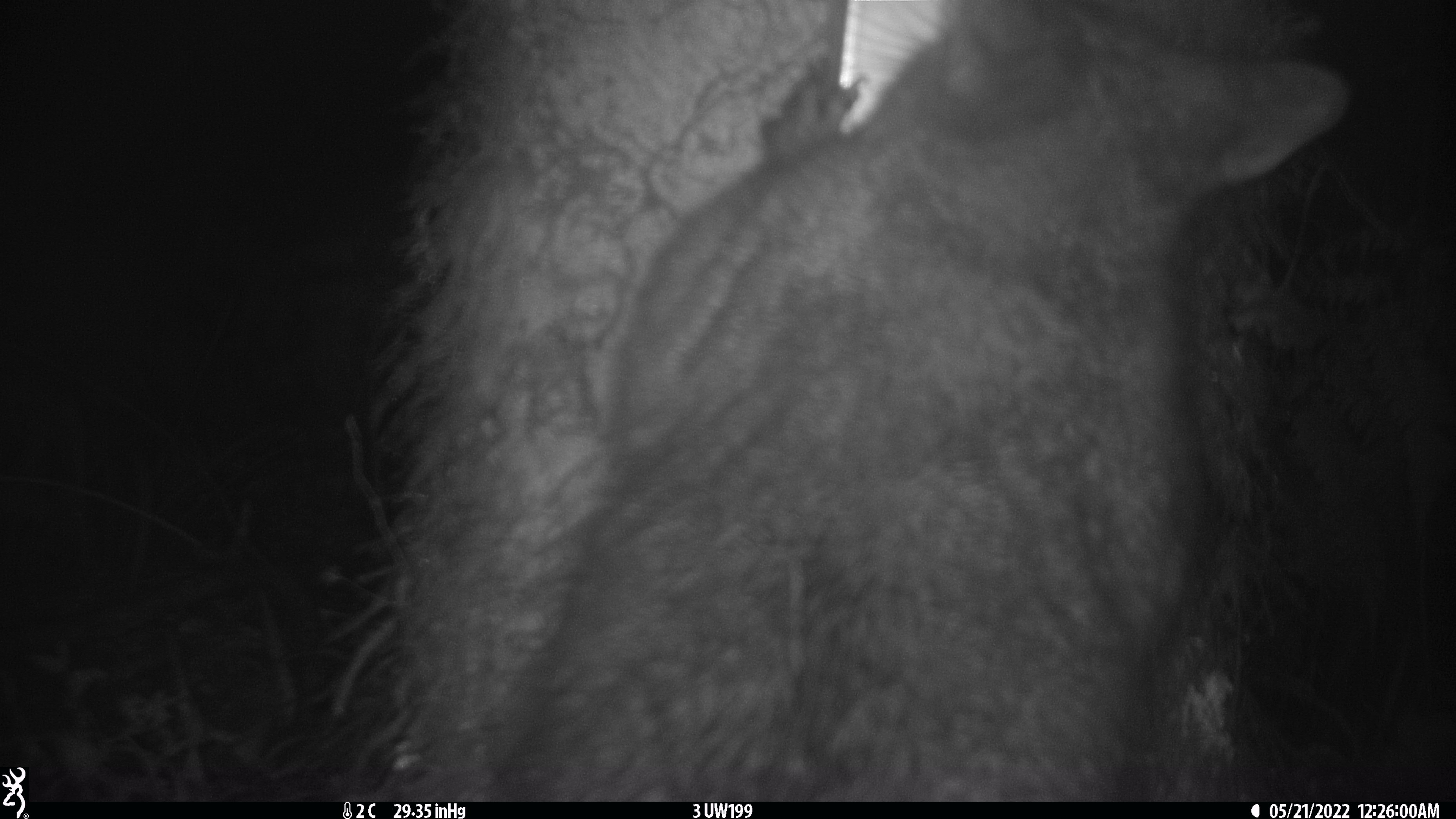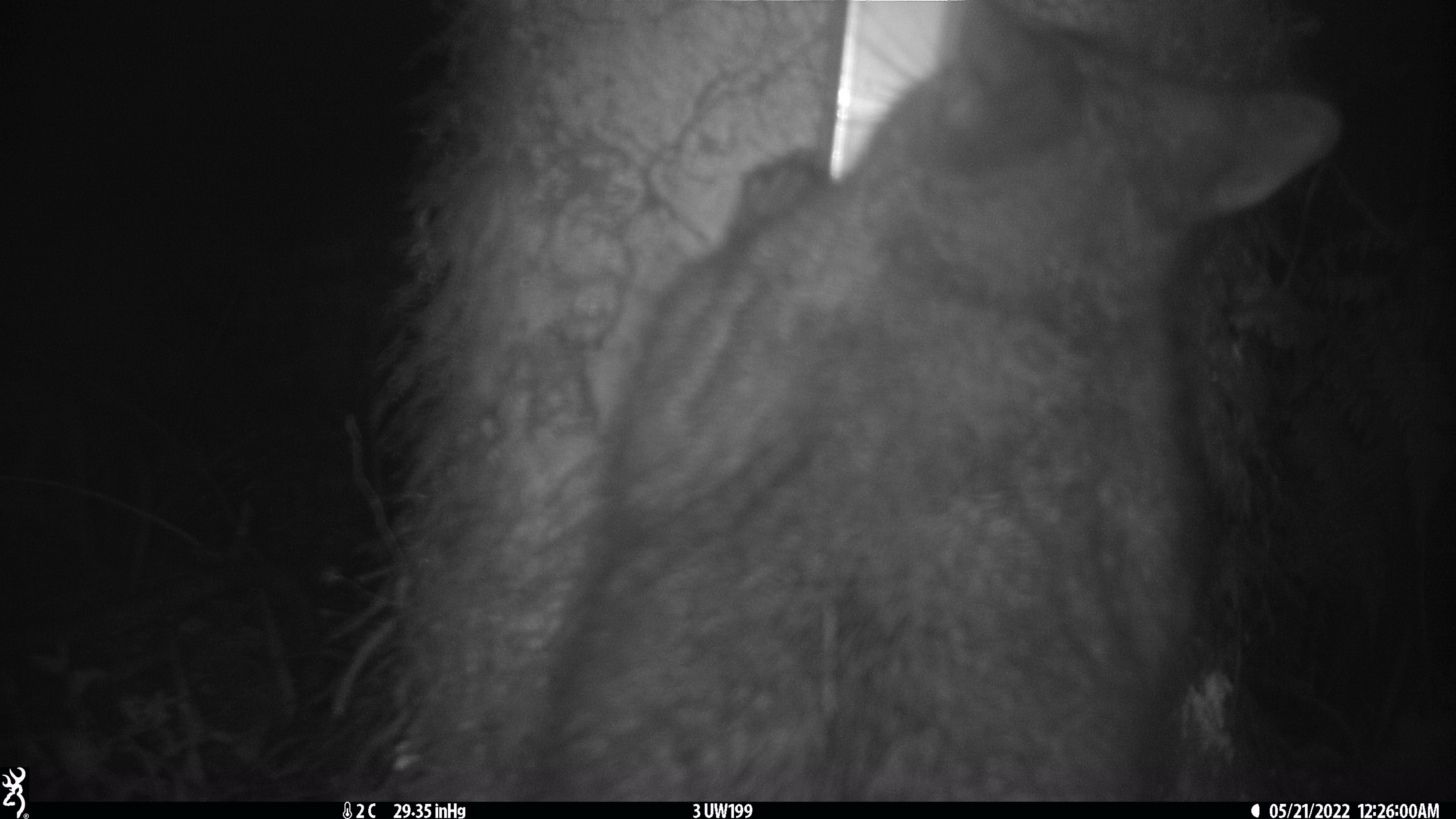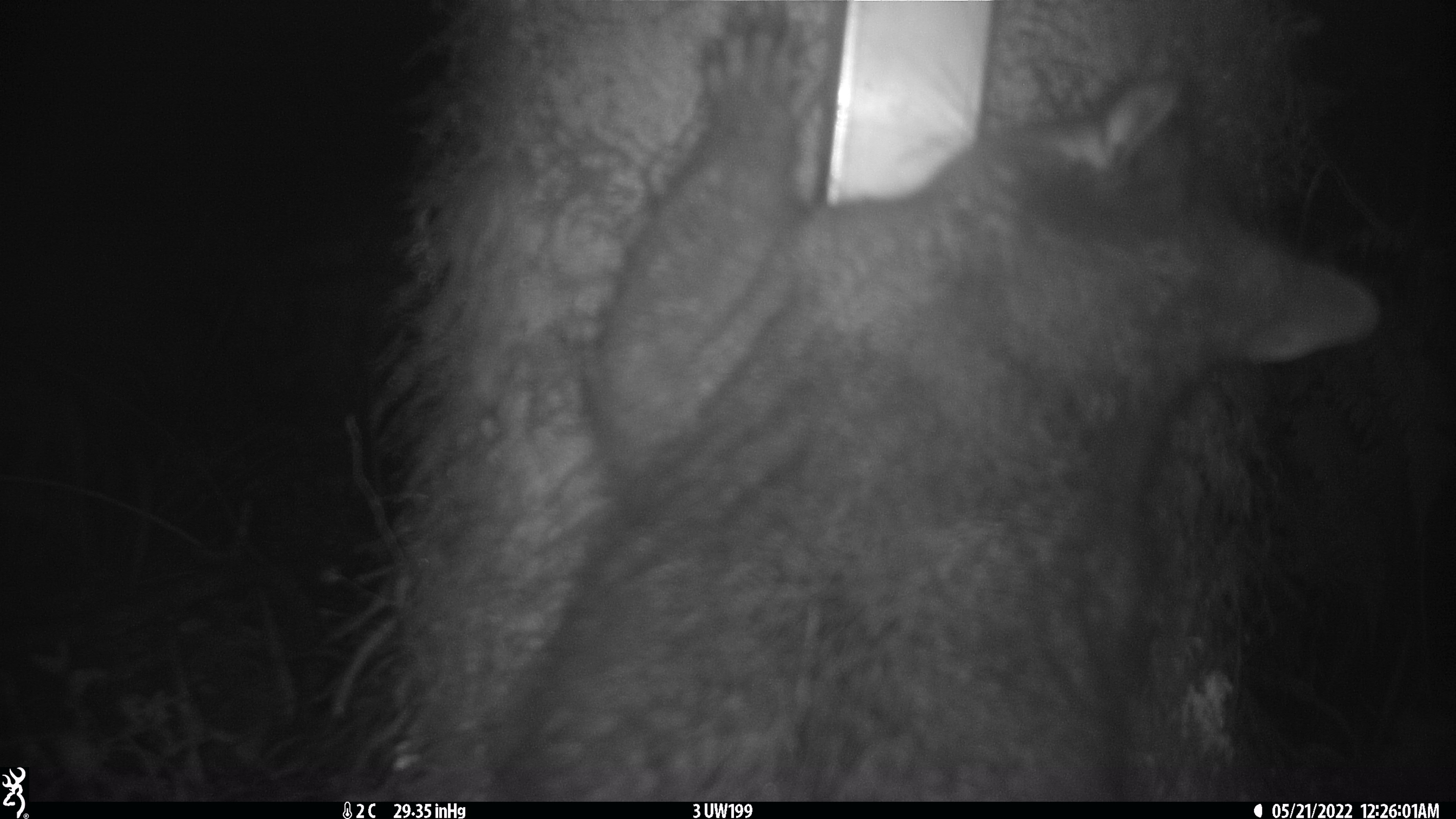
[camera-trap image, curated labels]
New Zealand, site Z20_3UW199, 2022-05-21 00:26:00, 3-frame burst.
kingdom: Animalia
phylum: Chordata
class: Mammalia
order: Diprotodontia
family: Phalangeridae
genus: Trichosurus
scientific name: Trichosurus vulpecula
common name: common brushtail possum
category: possum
Possum (common brushtail possum) (Trichosurus vulpecula).